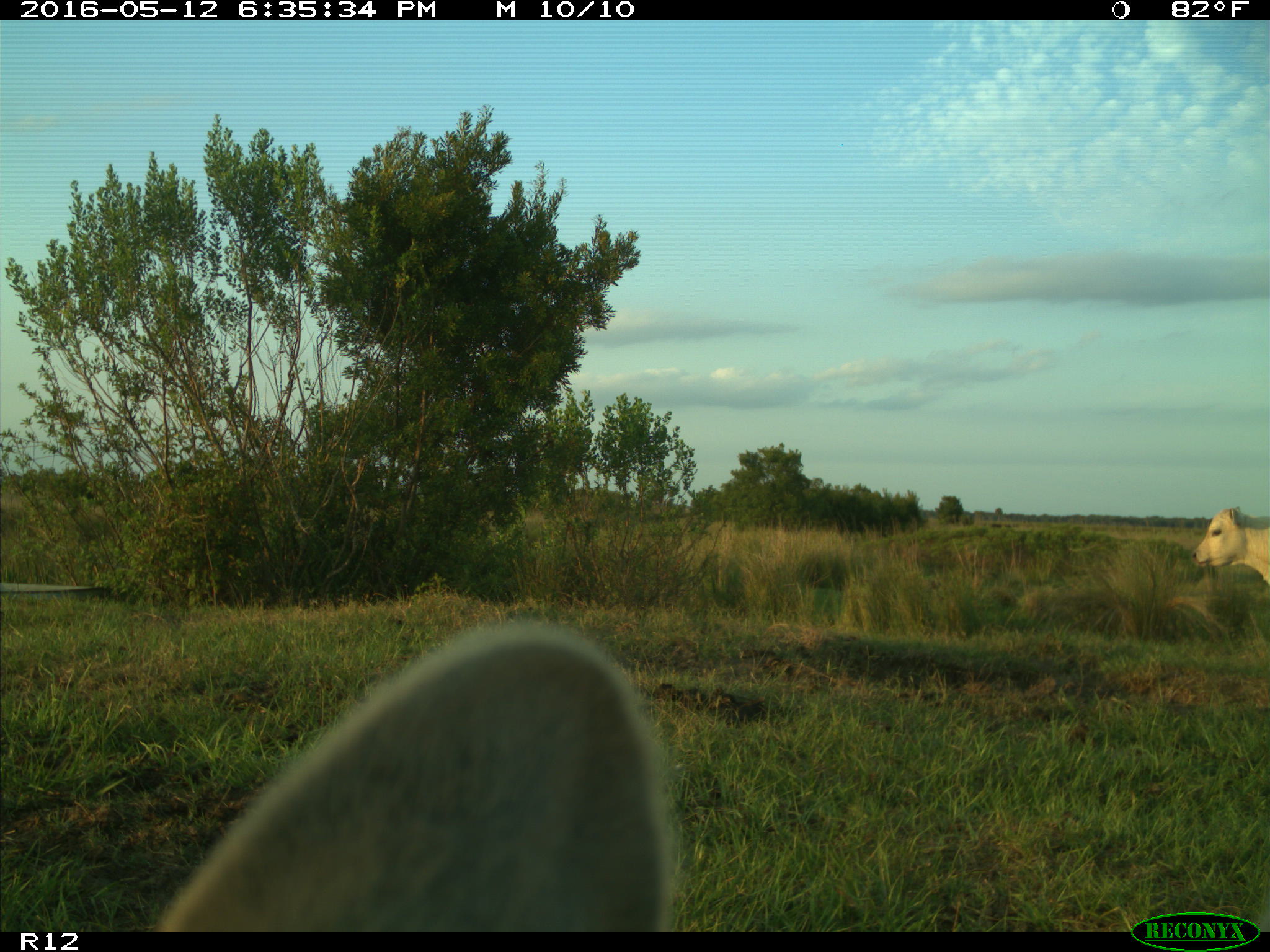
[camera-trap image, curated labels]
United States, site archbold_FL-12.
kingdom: Animalia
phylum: Chordata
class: Mammalia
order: Artiodactyla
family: Bovidae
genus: Bos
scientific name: Bos taurus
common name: domestic cow